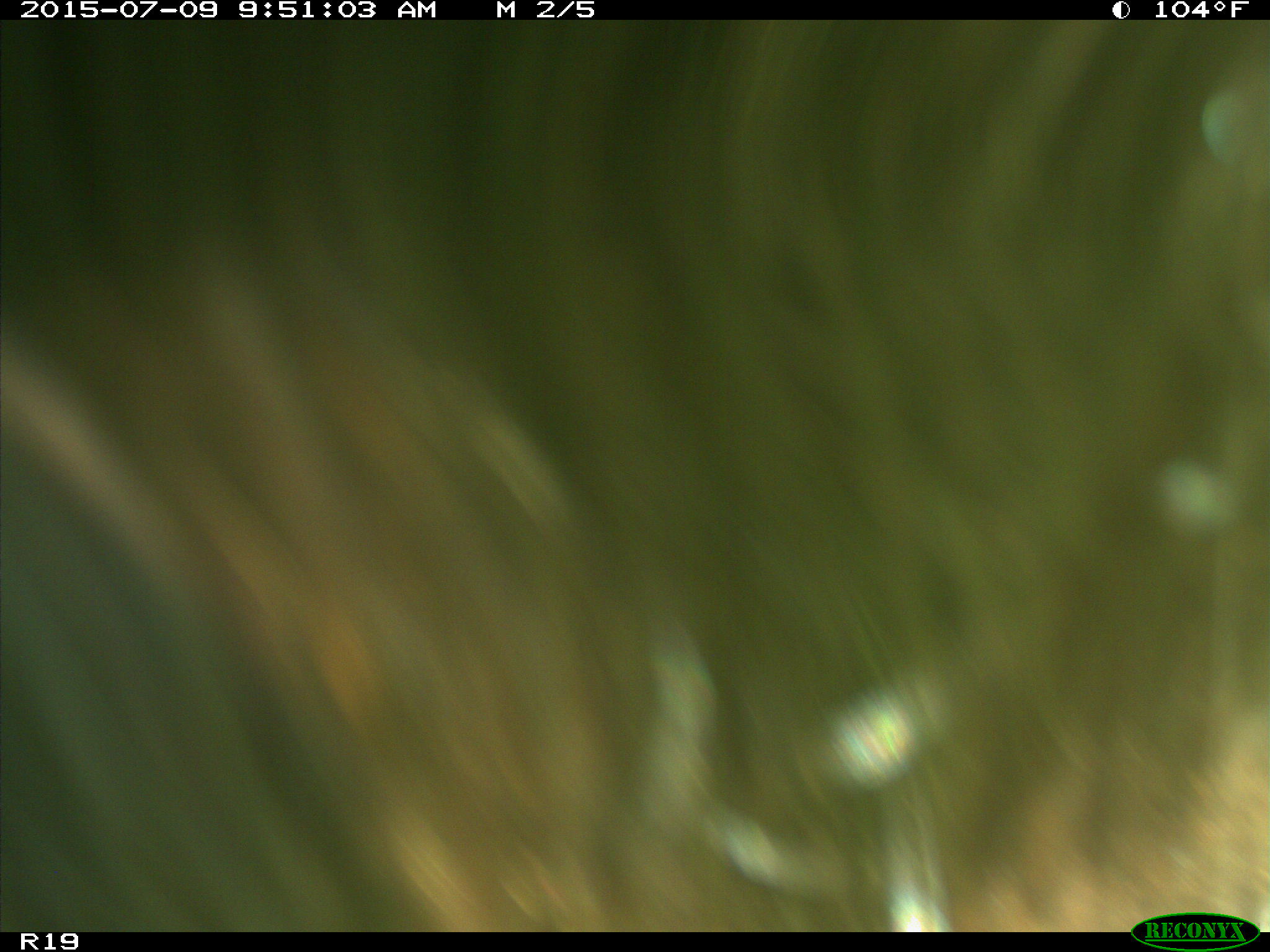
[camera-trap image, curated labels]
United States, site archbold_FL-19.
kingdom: Animalia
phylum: Chordata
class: Mammalia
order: Artiodactyla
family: Bovidae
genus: Bos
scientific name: Bos taurus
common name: domestic cow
Bos taurus (domestic cow).